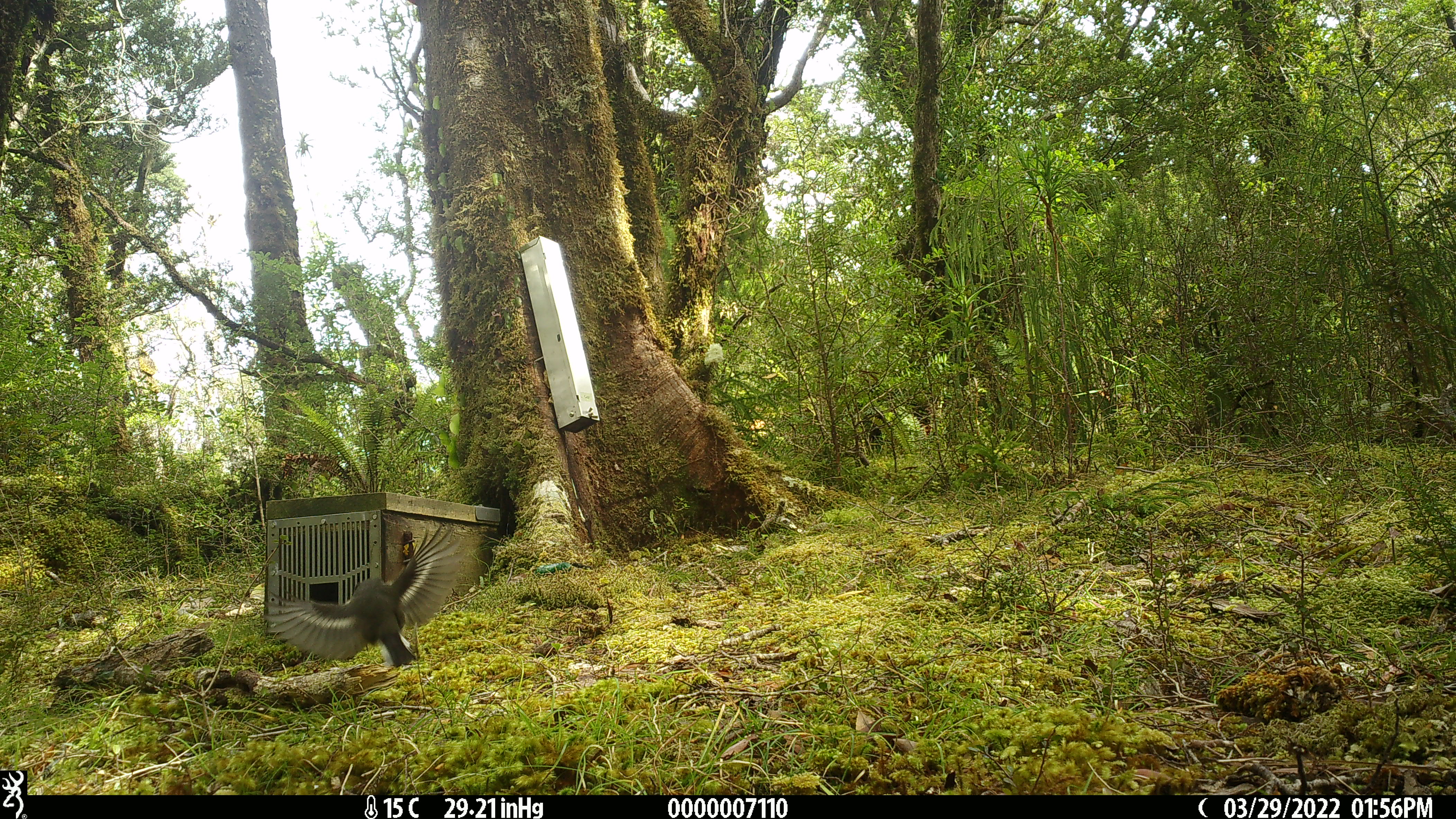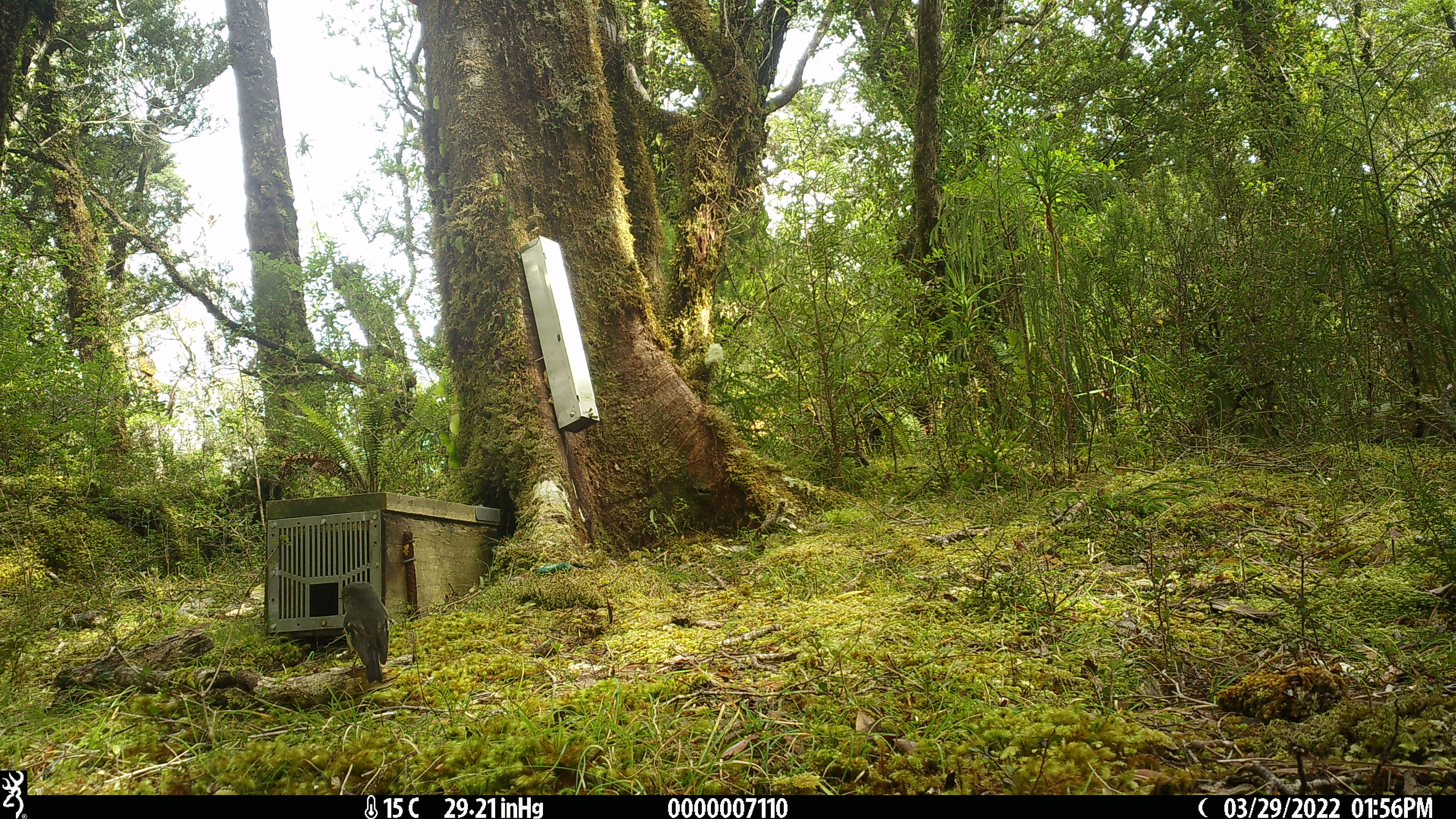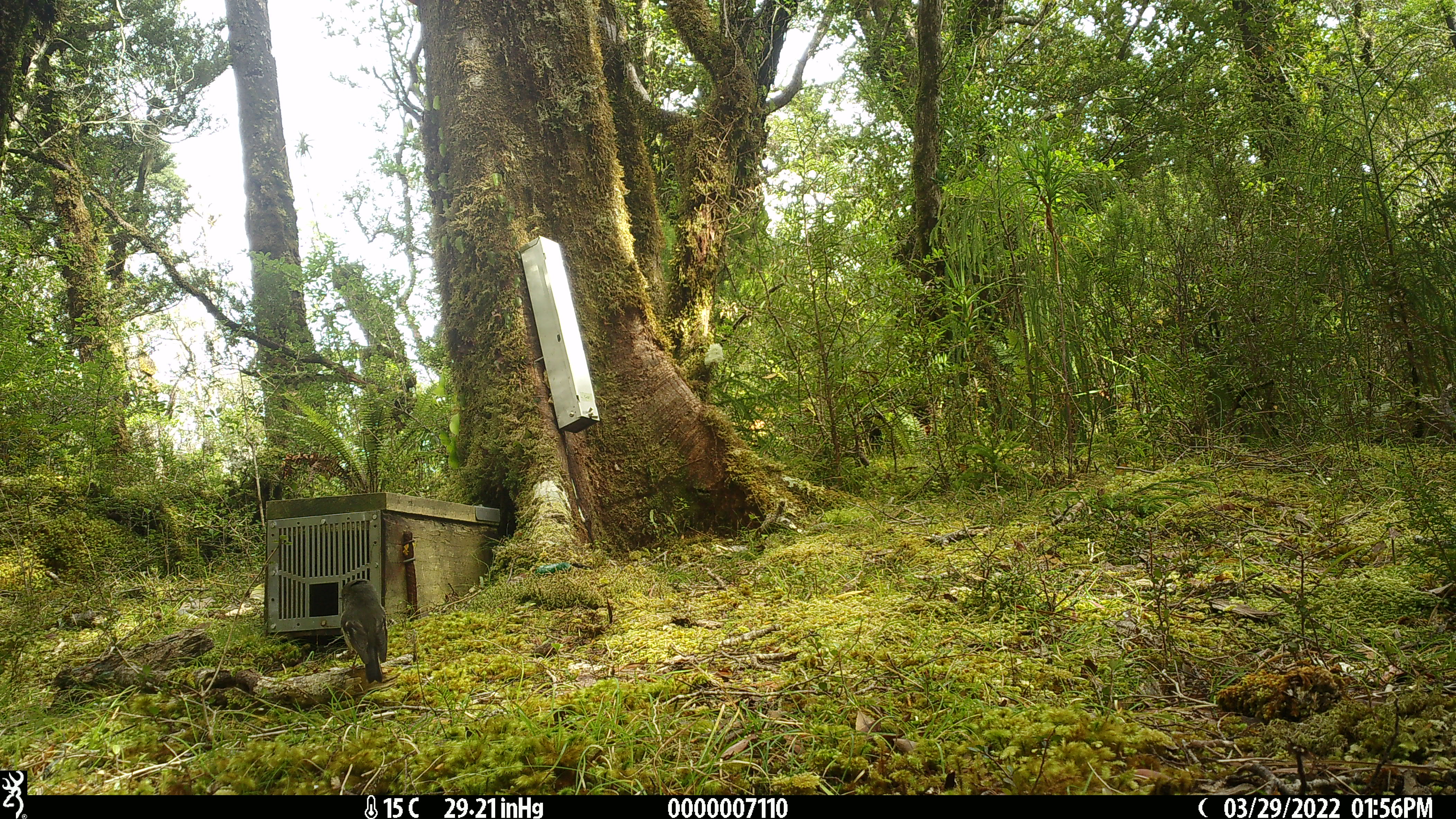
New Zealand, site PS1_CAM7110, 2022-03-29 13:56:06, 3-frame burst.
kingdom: Animalia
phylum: Chordata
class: Aves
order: Passeriformes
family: Petroicidae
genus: Petroica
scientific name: Petroica macrocephala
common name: tomtit